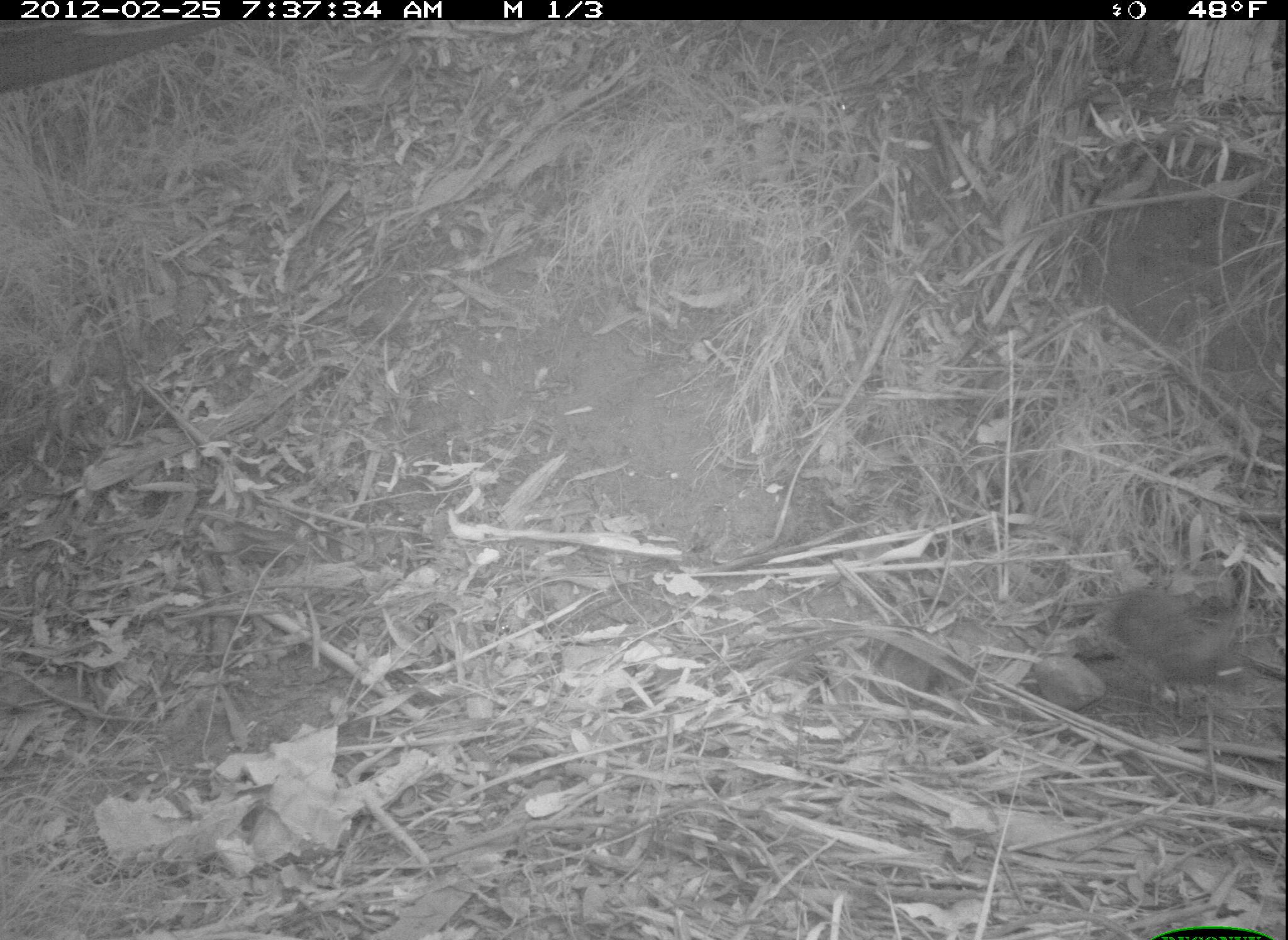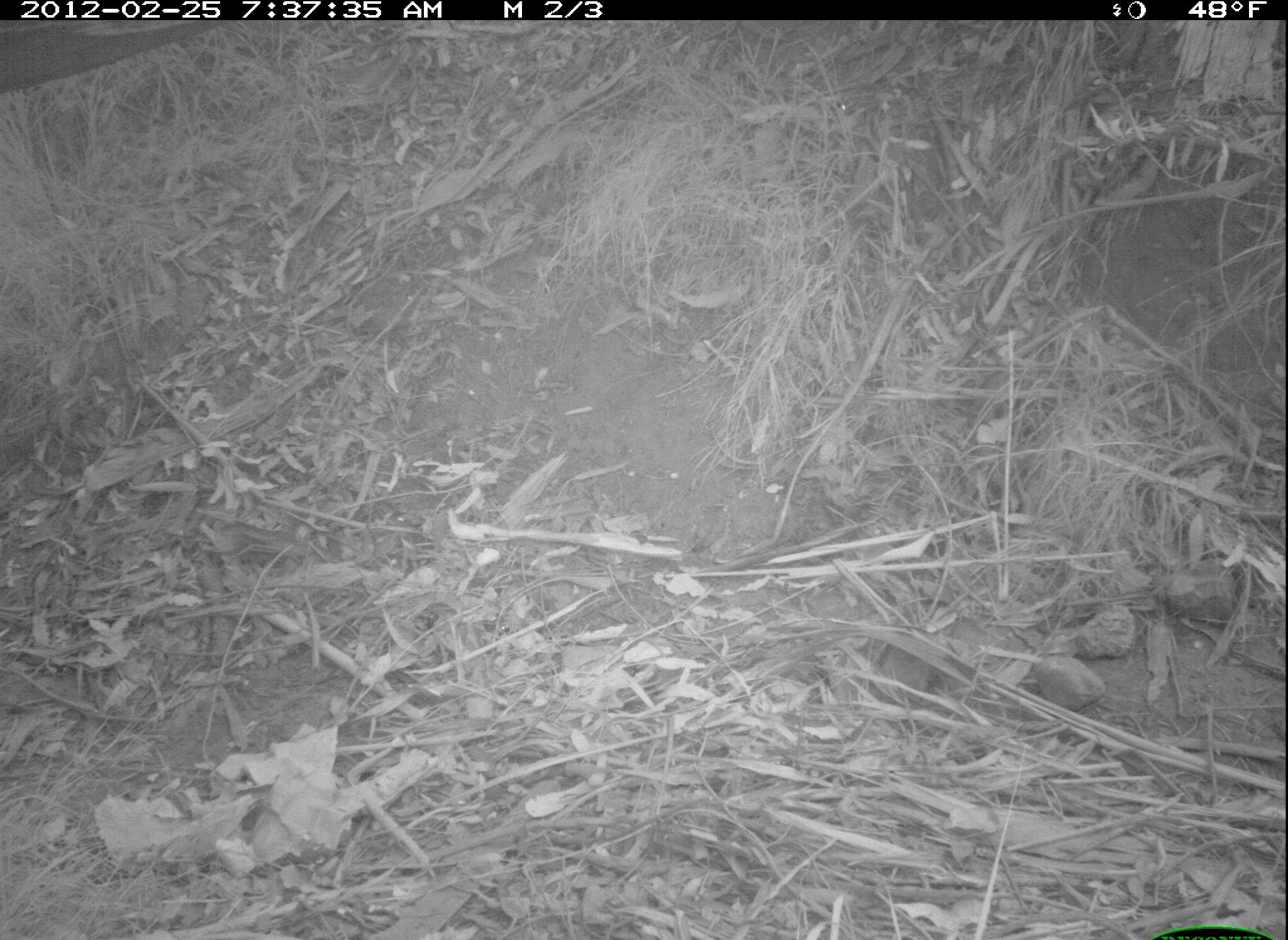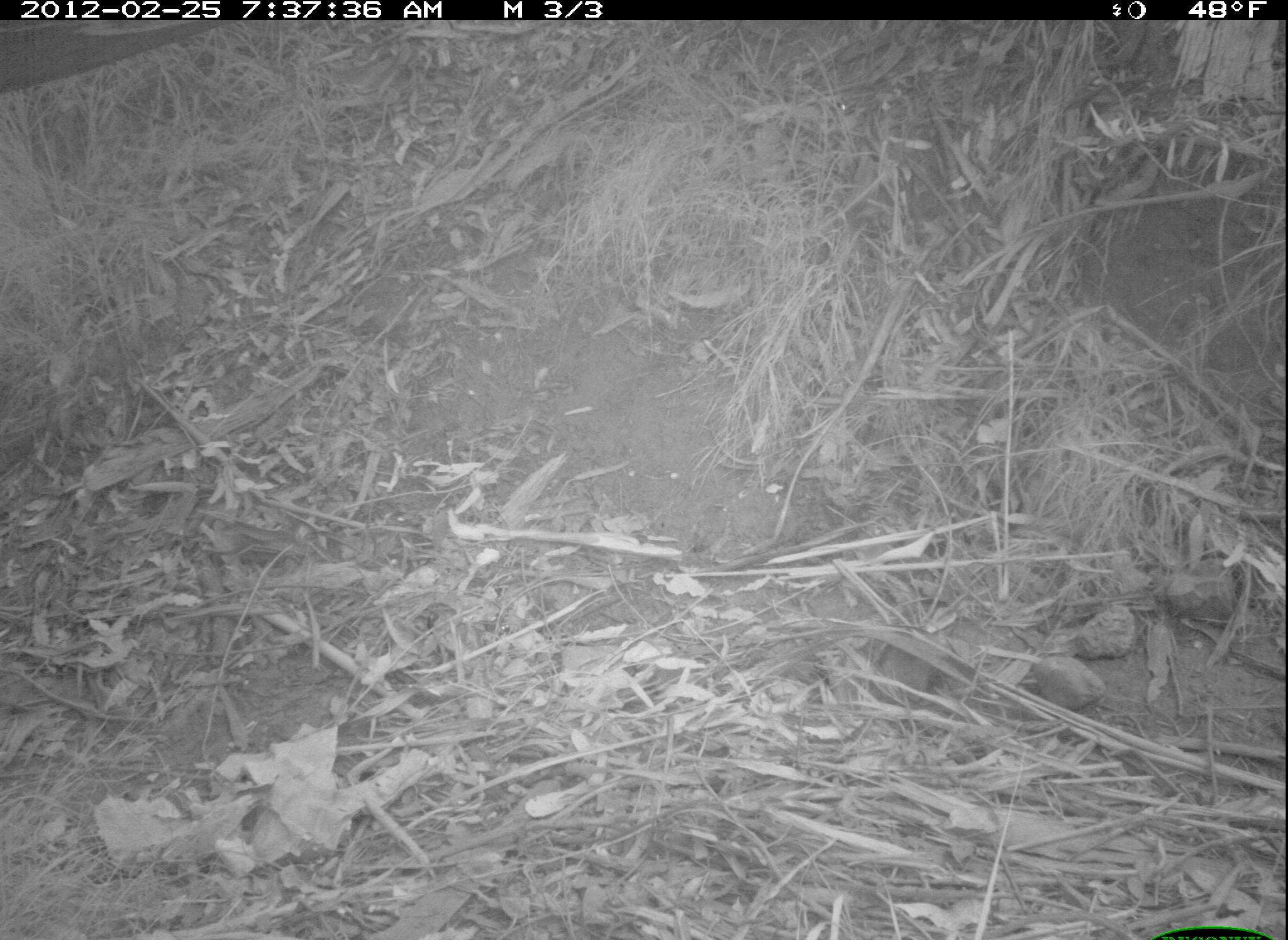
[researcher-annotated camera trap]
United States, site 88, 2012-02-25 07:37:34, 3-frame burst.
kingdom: Animalia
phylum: Chordata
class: Mammalia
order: Lagomorpha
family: Leporidae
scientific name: Leporidae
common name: rabbits and hares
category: rabbit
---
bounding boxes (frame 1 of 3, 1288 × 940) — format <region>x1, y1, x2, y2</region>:
rabbit: <region>1084, 559, 1261, 705</region>